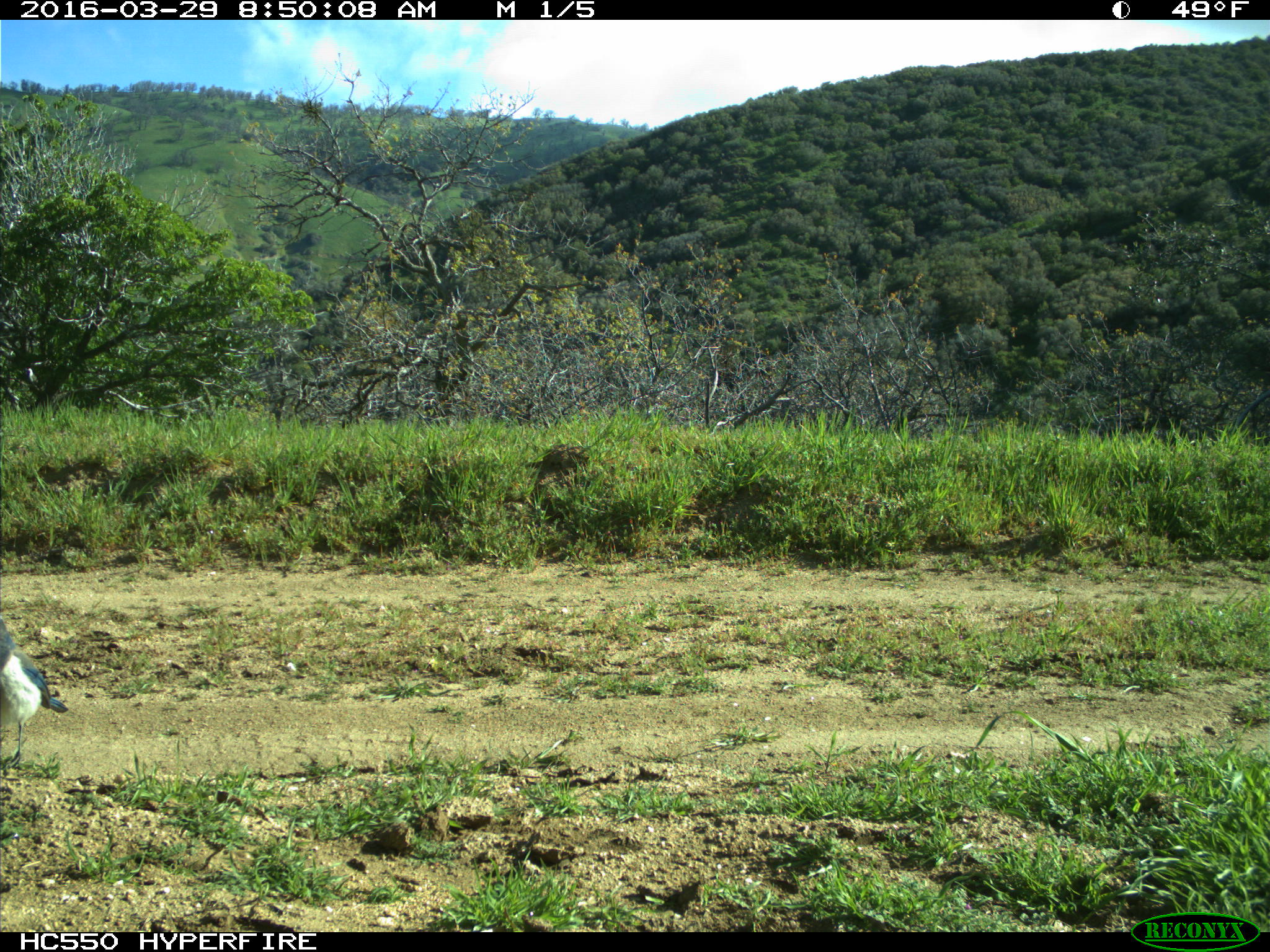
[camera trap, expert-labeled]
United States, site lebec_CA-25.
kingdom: Animalia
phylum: Chordata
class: Aves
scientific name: Aves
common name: birds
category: unidentified bird